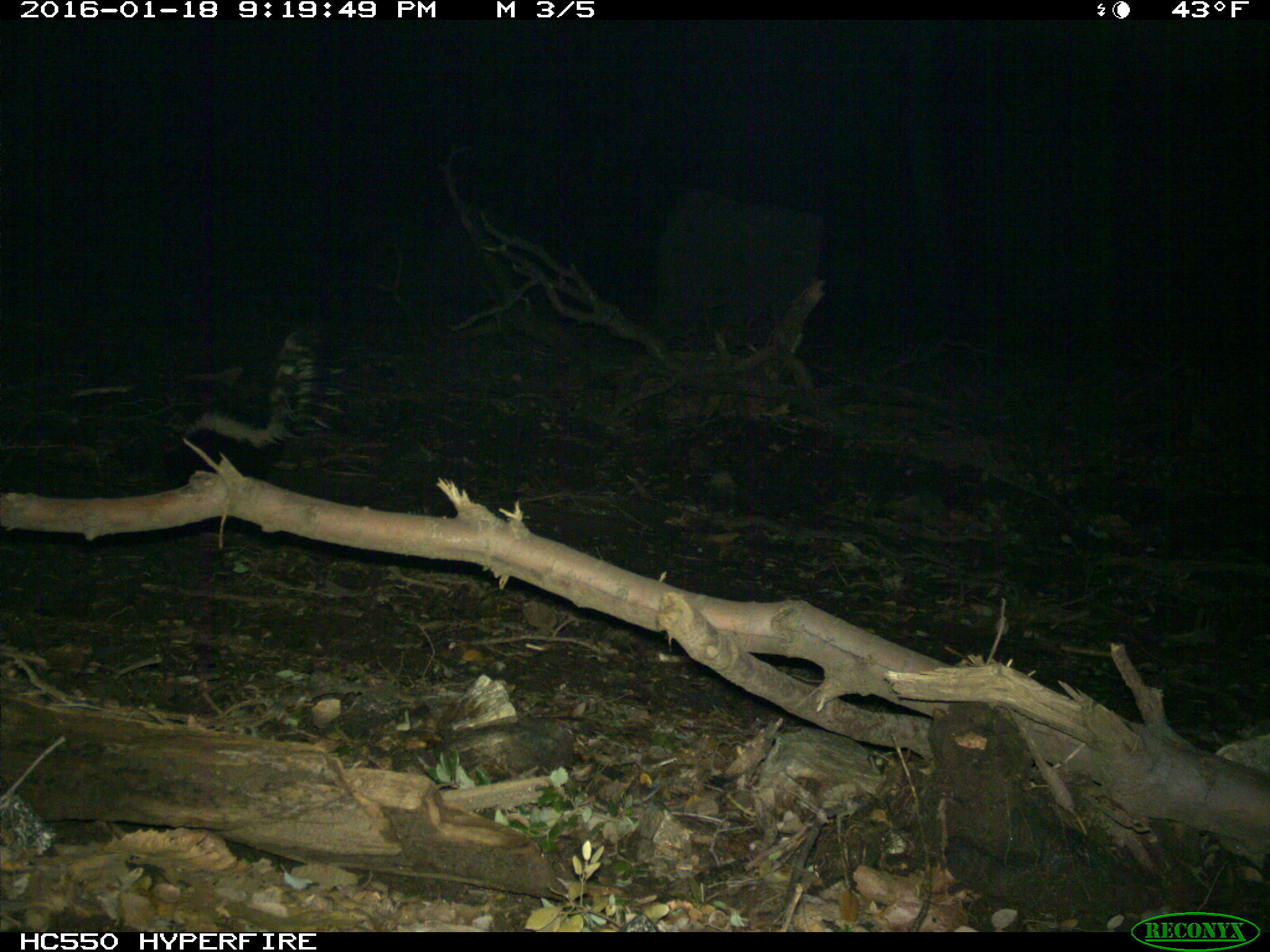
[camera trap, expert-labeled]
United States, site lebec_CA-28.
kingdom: Animalia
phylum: Chordata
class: Mammalia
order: Carnivora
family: Mephitidae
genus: Mephitis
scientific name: Mephitis mephitis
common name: striped skunk